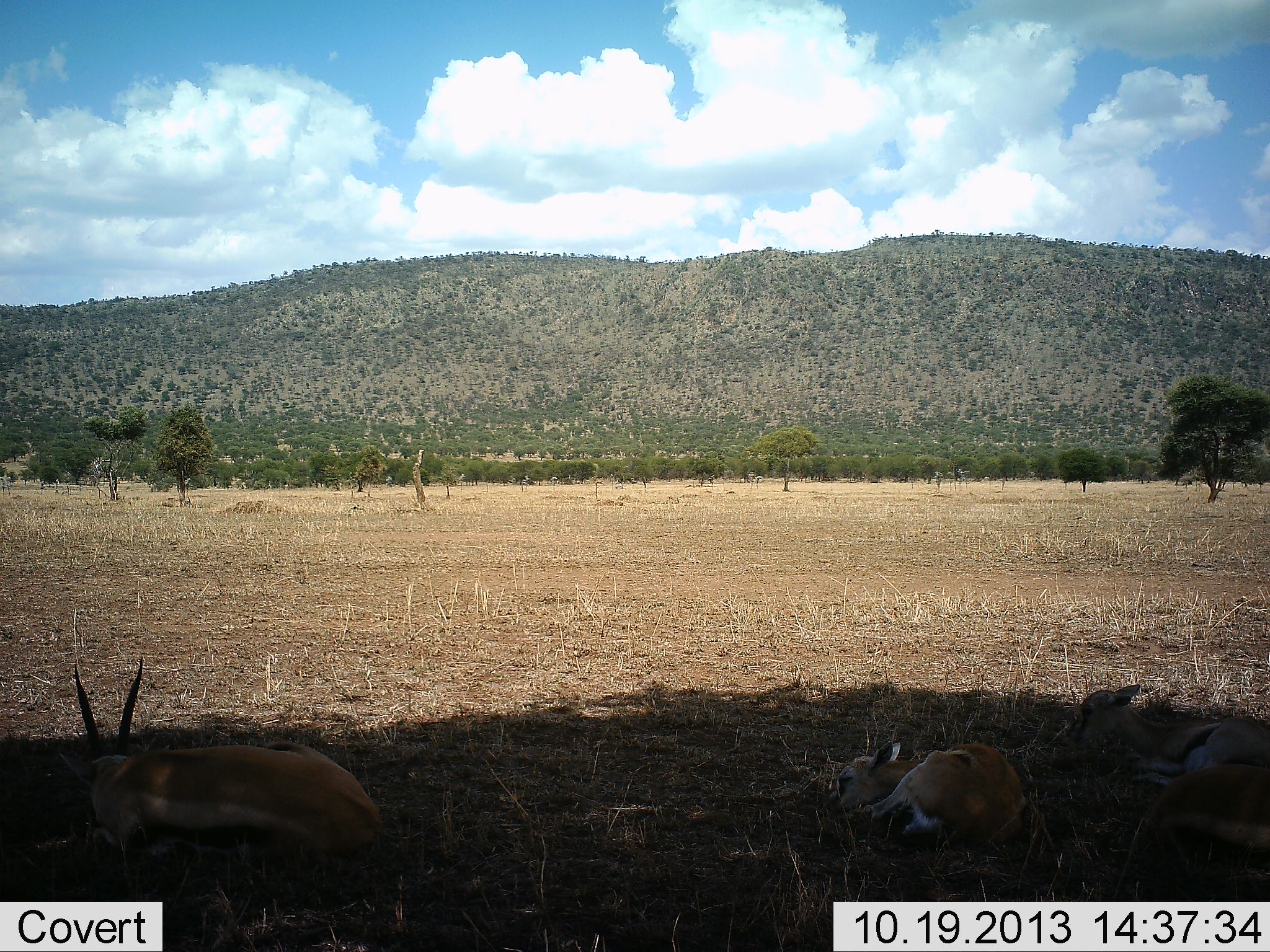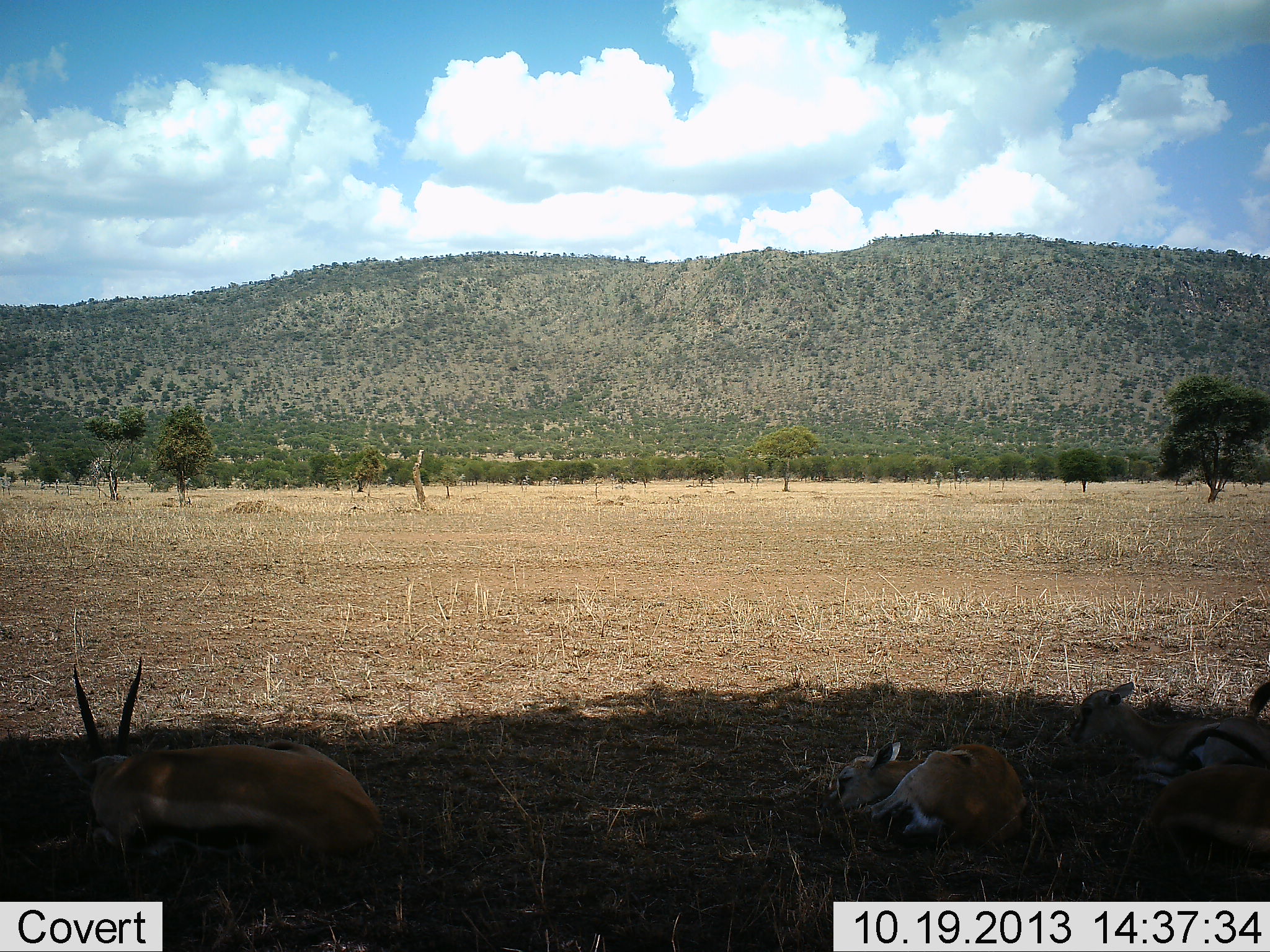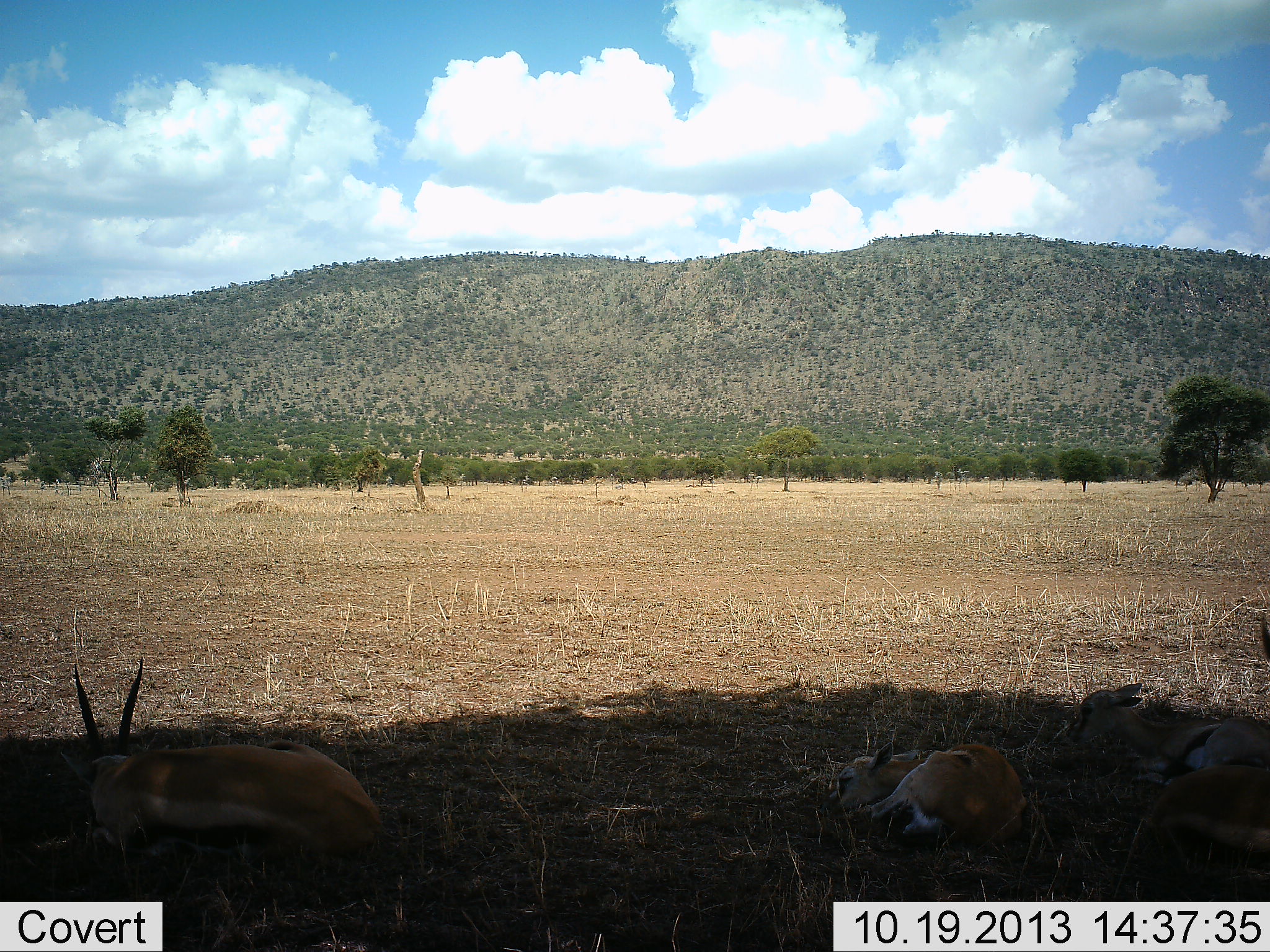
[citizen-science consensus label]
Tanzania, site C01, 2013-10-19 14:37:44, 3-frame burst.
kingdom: Animalia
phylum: Chordata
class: Mammalia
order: Artiodactyla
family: Bovidae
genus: Eudorcas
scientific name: Eudorcas thomsonii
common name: thomson's gazelle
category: gazellethomsons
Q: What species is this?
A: Gazellethomsons (thomson's gazelle) (Eudorcas thomsonii).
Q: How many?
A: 4.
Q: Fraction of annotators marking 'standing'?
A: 0%.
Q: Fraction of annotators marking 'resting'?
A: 100%.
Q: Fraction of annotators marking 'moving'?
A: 0%.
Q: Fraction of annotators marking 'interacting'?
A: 0%.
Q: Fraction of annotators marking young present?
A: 18%.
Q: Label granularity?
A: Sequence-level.